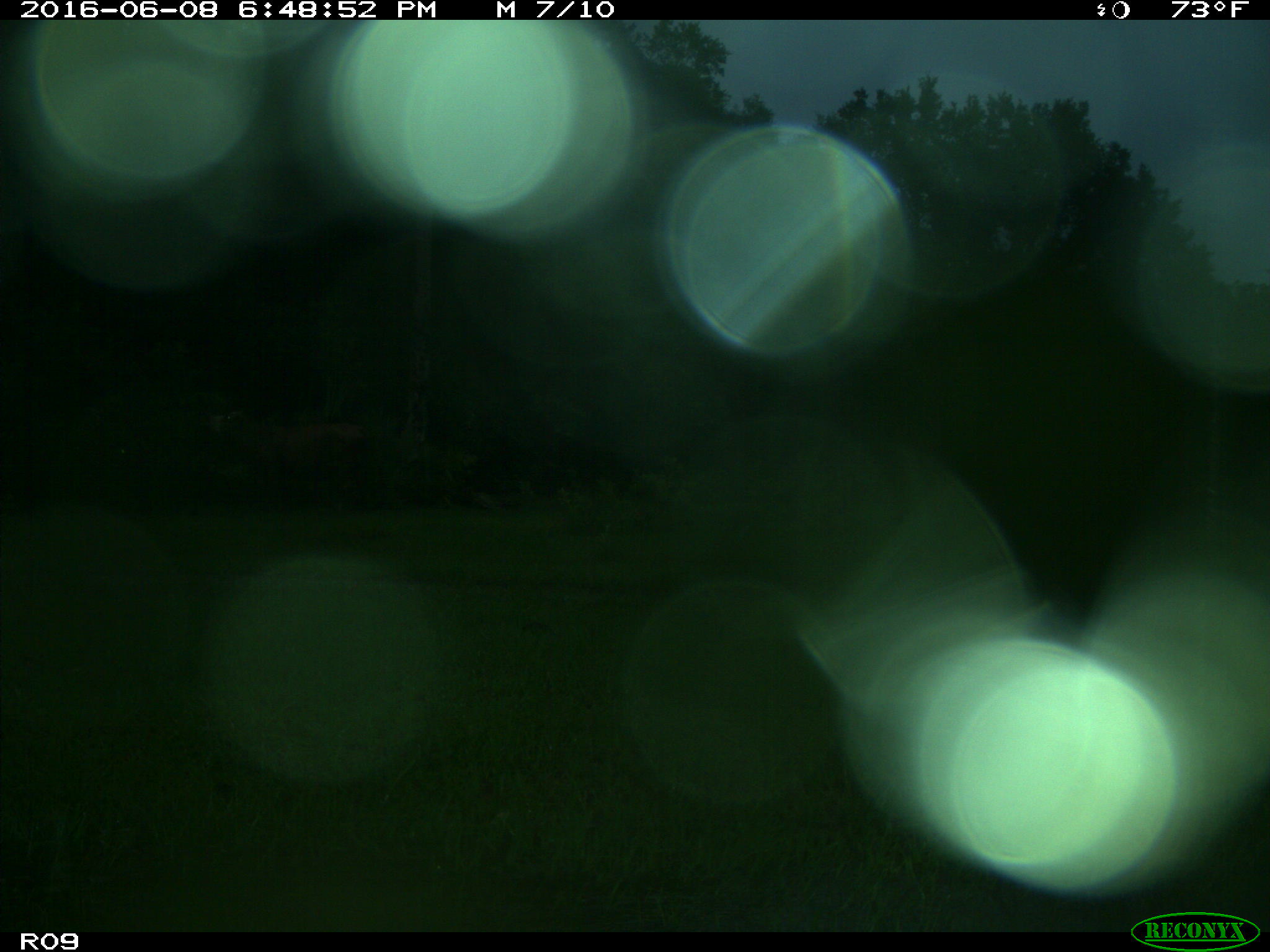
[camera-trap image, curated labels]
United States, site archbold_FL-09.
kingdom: Animalia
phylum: Chordata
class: Mammalia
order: Artiodactyla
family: Bovidae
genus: Bos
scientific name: Bos taurus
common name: domestic cow